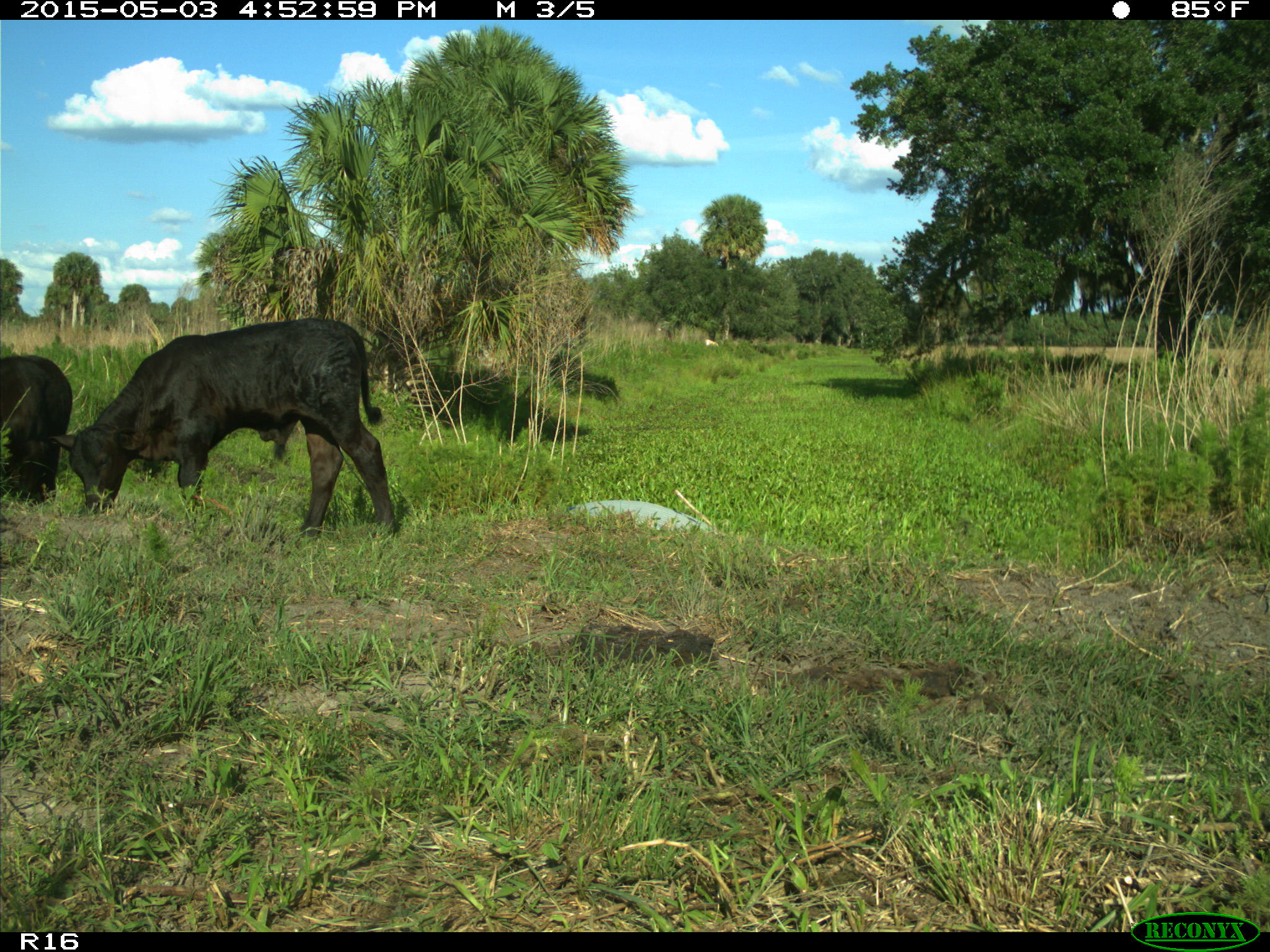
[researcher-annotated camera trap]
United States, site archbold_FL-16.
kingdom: Animalia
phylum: Chordata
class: Mammalia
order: Artiodactyla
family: Bovidae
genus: Bos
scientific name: Bos taurus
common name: domestic cow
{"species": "Bos taurus (domestic cow)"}